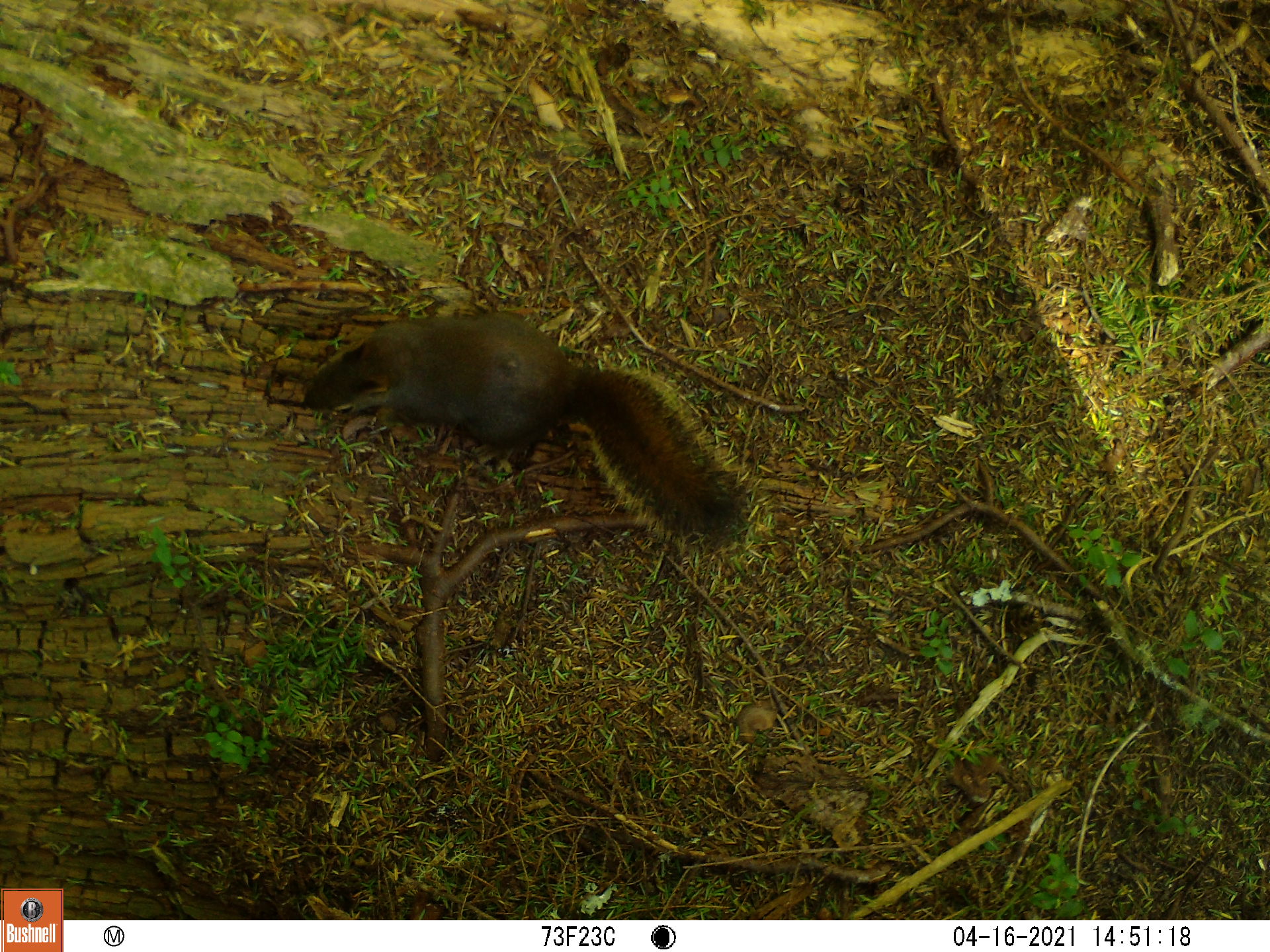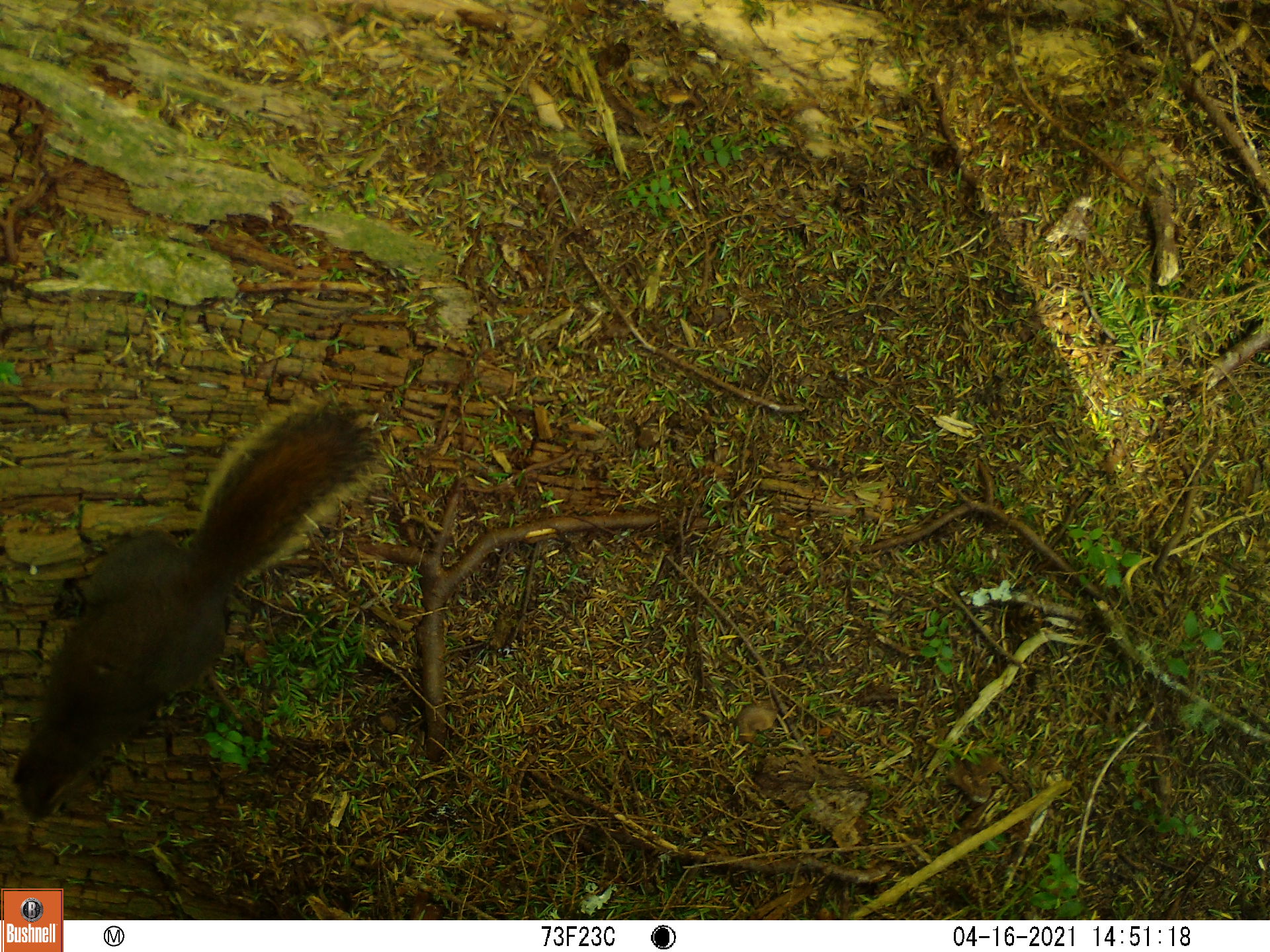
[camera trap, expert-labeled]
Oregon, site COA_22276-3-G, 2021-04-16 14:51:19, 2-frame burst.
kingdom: Animalia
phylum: Chordata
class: Mammalia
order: Rodentia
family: Sciuridae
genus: Tamiasciurus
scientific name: Tamiasciurus douglasii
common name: douglas squirrel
Douglas squirrel (Tamiasciurus douglasii).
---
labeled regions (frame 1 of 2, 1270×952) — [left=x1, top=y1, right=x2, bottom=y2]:
douglas squirrel: [left=283, top=287, right=793, bottom=598]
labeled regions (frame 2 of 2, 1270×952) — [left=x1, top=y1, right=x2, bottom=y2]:
douglas squirrel: [left=0, top=352, right=437, bottom=832]